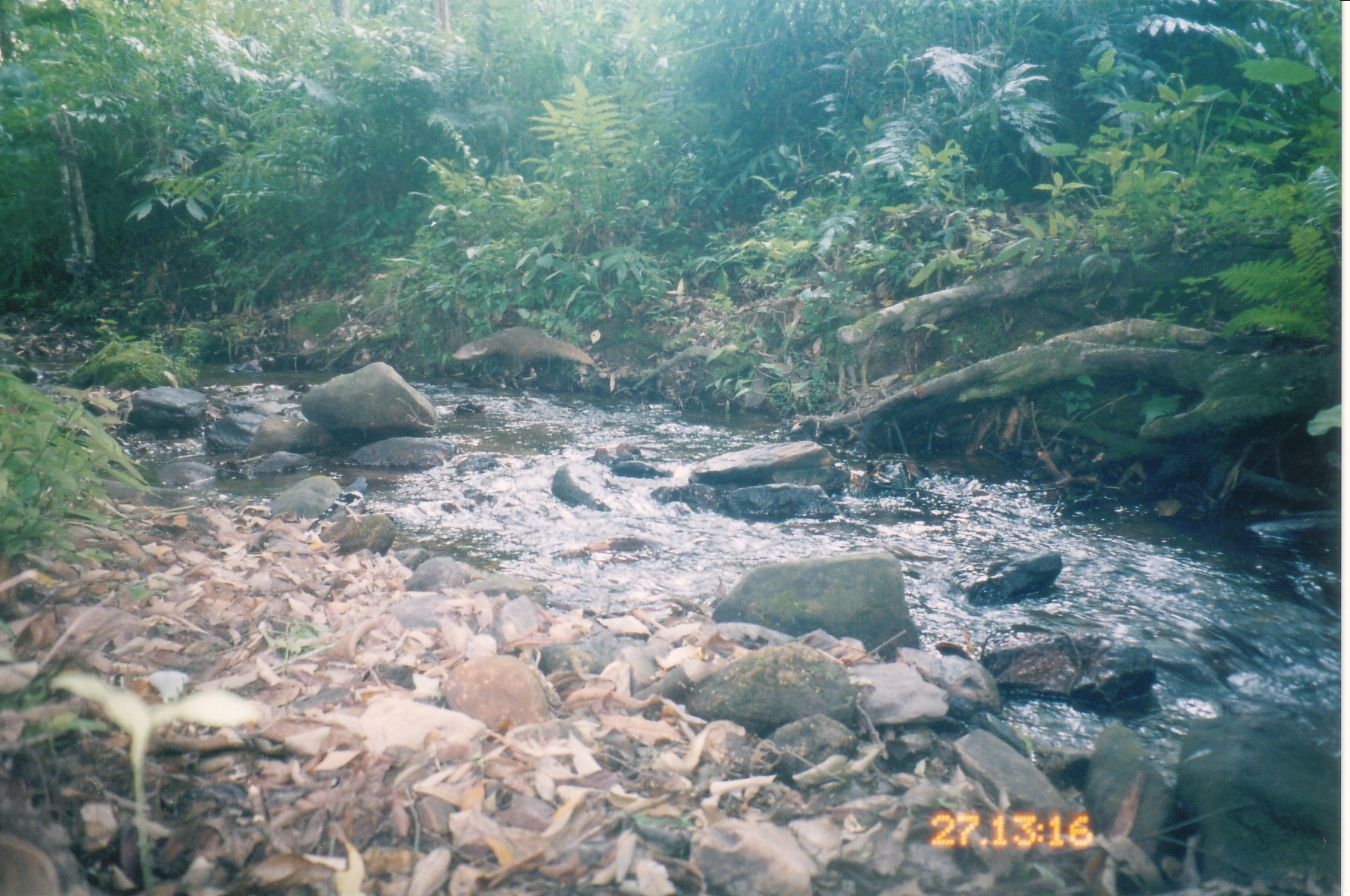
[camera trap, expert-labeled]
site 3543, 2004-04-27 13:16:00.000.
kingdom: Animalia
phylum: Chordata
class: Mammalia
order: Carnivora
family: Herpestidae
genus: Urva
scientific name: Urva urva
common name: crab-eating mongoose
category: herpestes urva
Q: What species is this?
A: Herpestes urva (crab-eating mongoose) (Urva urva).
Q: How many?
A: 1.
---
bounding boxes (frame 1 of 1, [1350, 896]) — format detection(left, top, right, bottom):
herpestes urva: detection(450, 325, 600, 379)